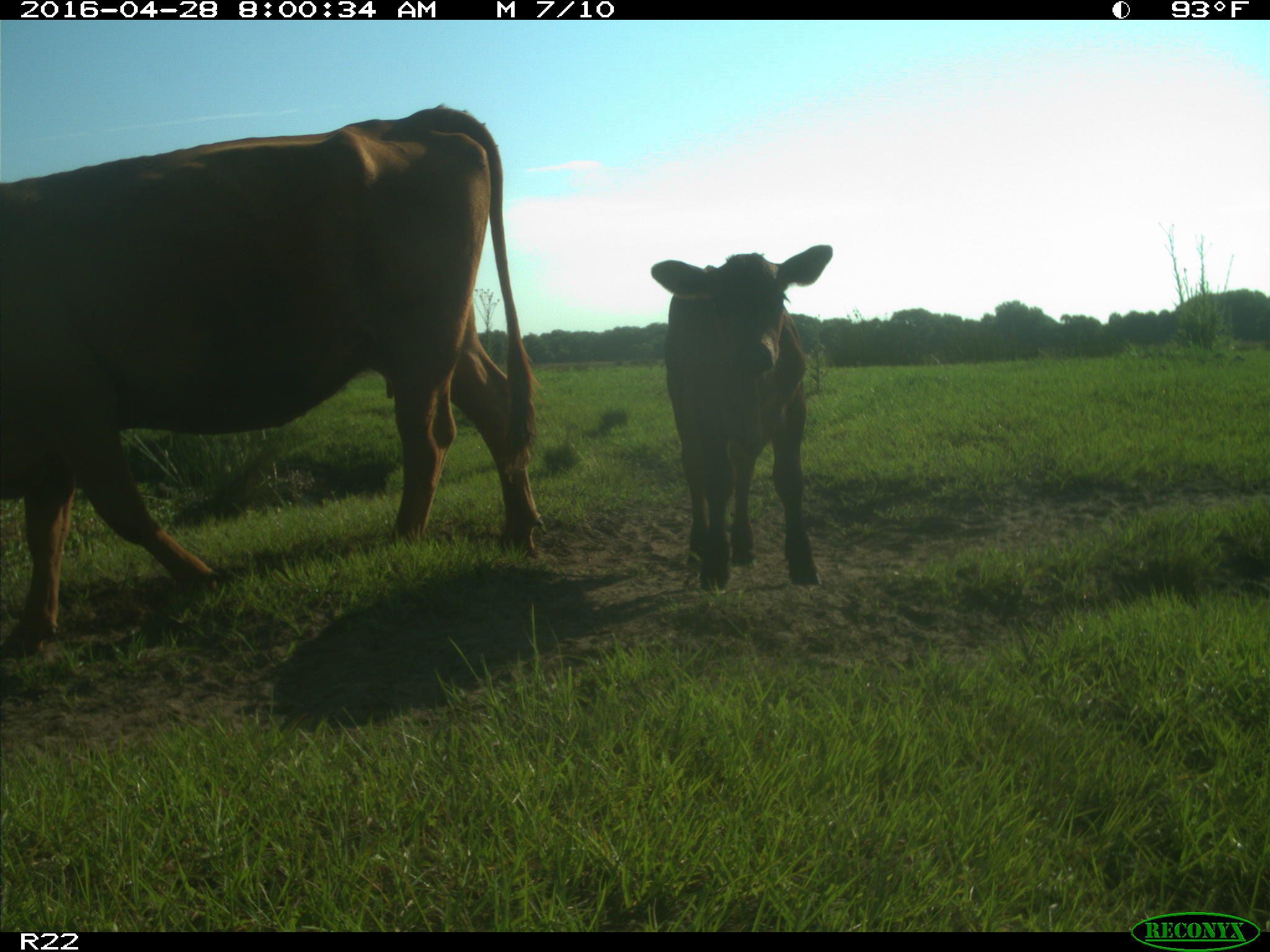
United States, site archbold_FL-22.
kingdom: Animalia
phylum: Chordata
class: Mammalia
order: Artiodactyla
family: Bovidae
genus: Bos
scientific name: Bos taurus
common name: domestic cow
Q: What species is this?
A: Bos taurus (domestic cow).